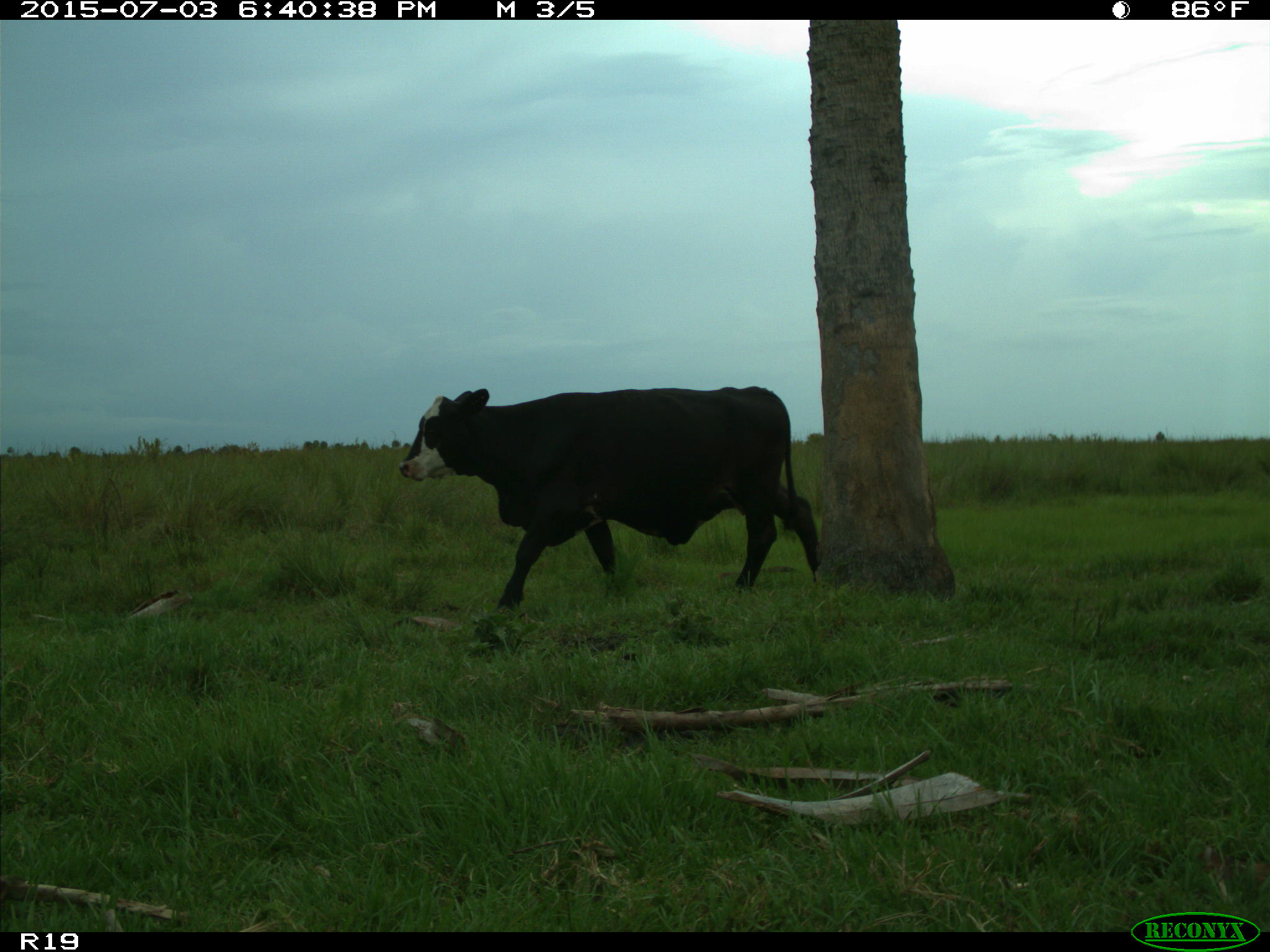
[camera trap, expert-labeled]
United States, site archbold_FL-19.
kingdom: Animalia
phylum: Chordata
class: Mammalia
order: Artiodactyla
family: Bovidae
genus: Bos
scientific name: Bos taurus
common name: domestic cow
Bos taurus (domestic cow).